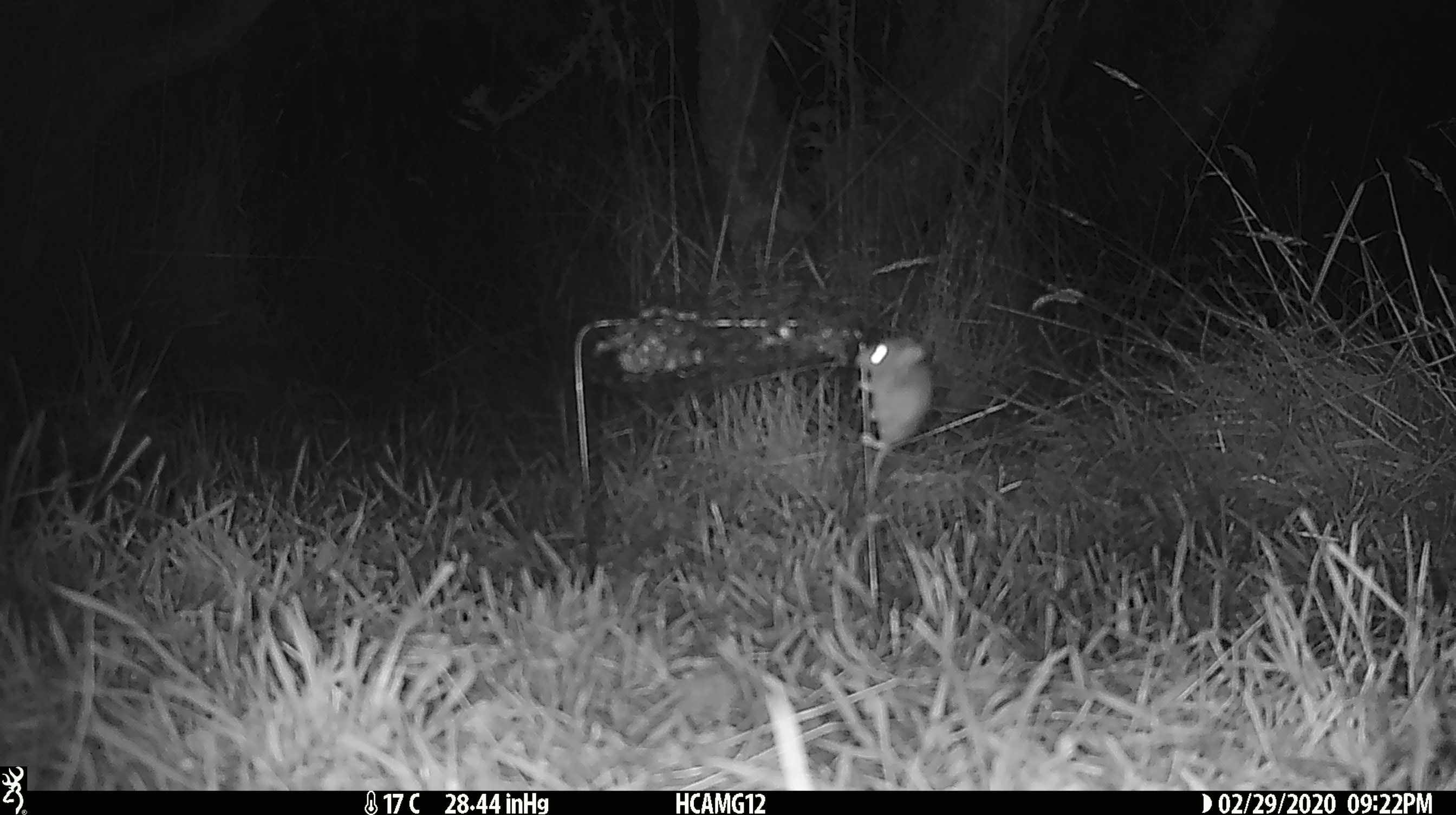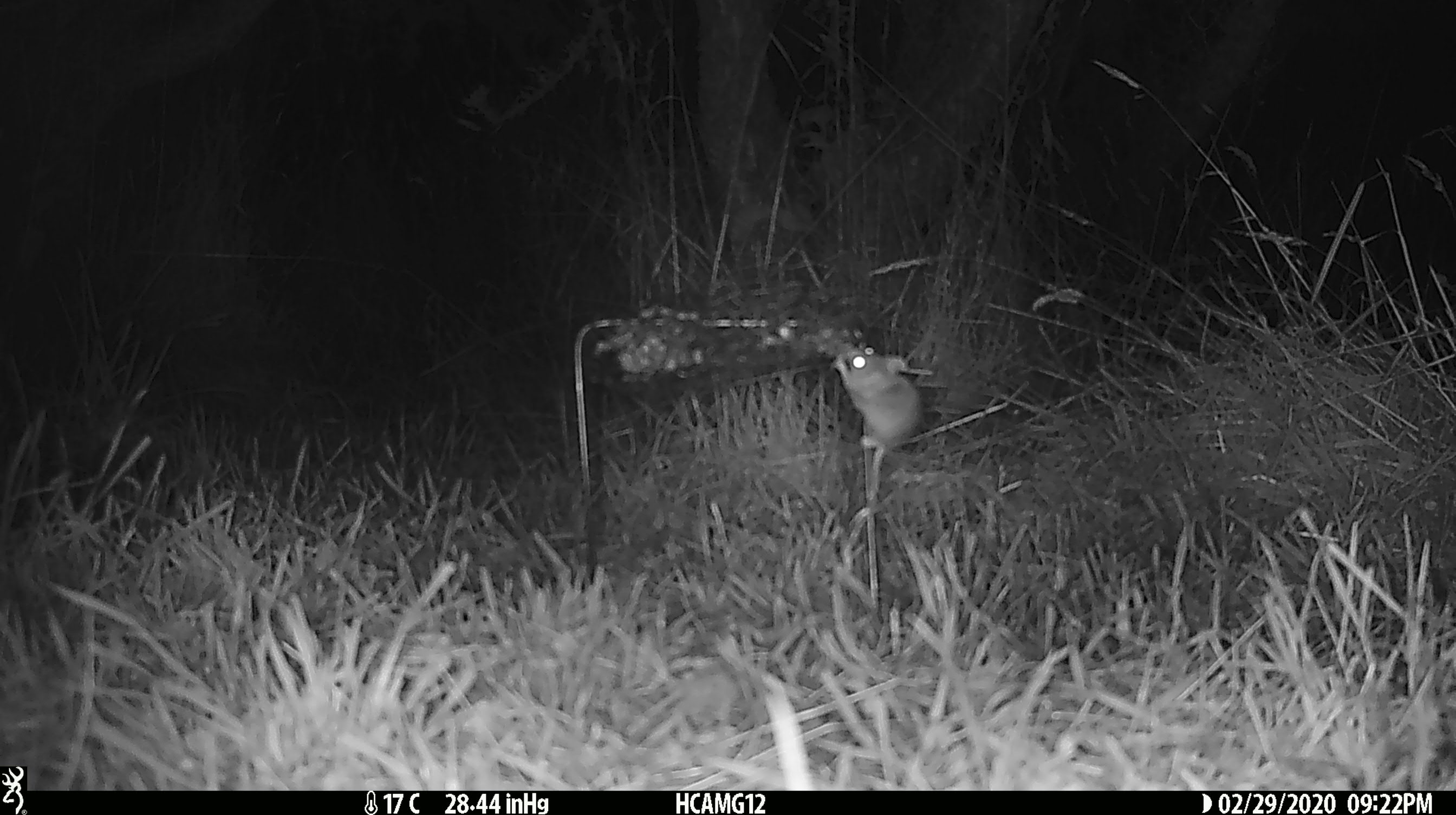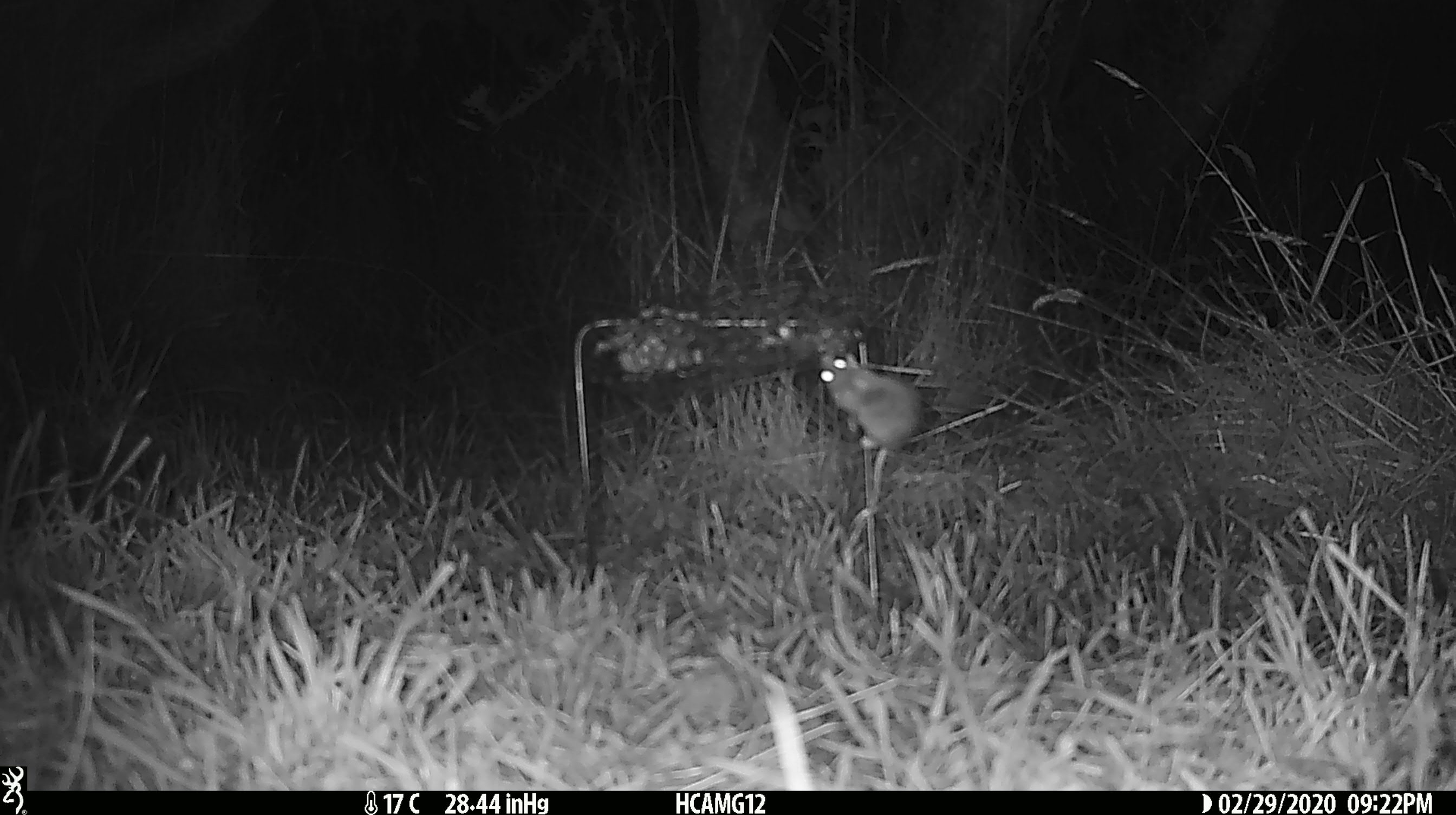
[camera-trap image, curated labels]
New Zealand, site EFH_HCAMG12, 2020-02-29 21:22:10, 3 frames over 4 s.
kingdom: Animalia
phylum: Chordata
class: Mammalia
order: Rodentia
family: Muridae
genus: Mus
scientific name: Mus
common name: mouse